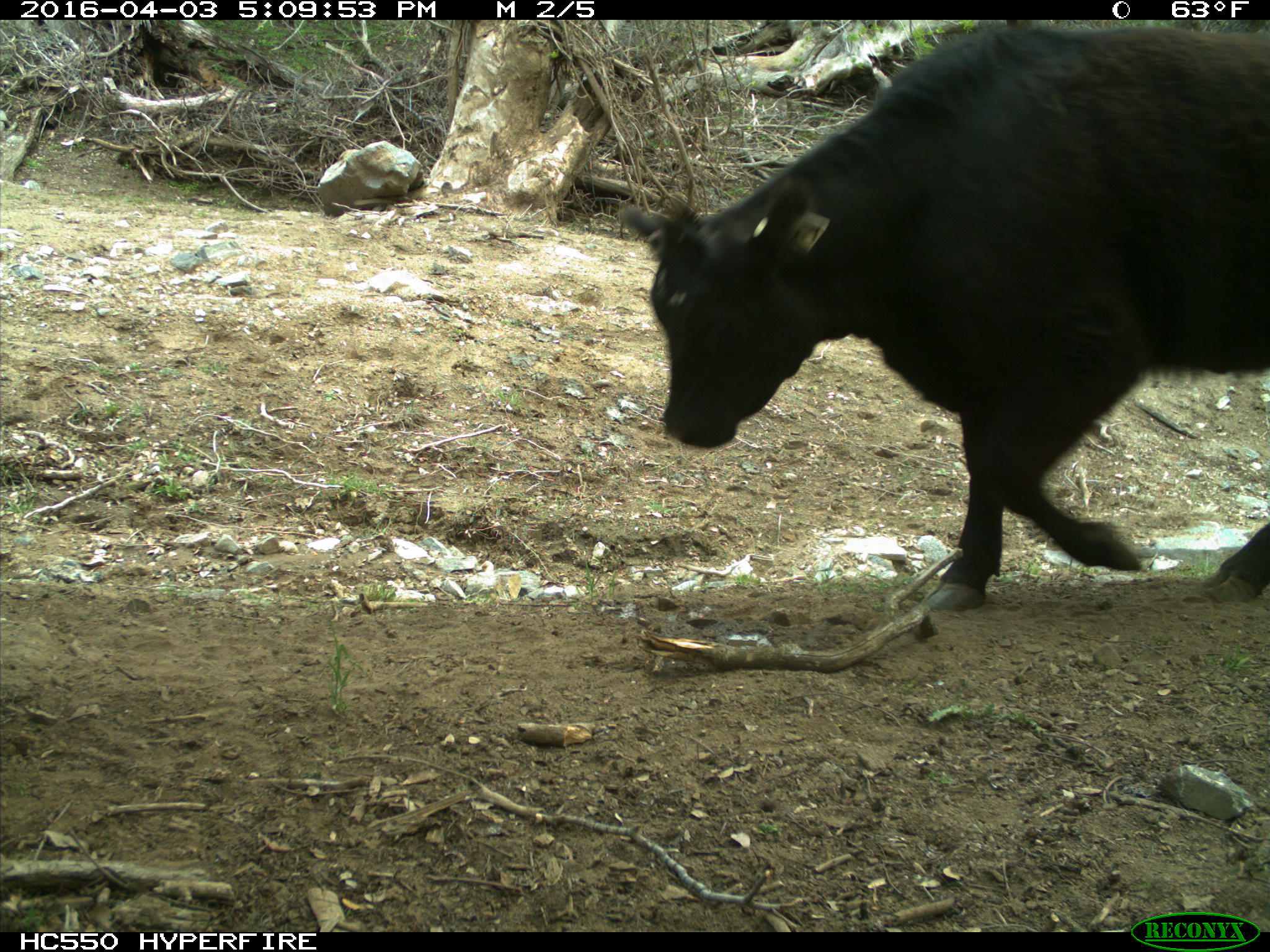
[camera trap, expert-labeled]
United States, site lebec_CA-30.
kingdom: Animalia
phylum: Chordata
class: Mammalia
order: Artiodactyla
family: Bovidae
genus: Bos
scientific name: Bos taurus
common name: domestic cow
Bos taurus (domestic cow).